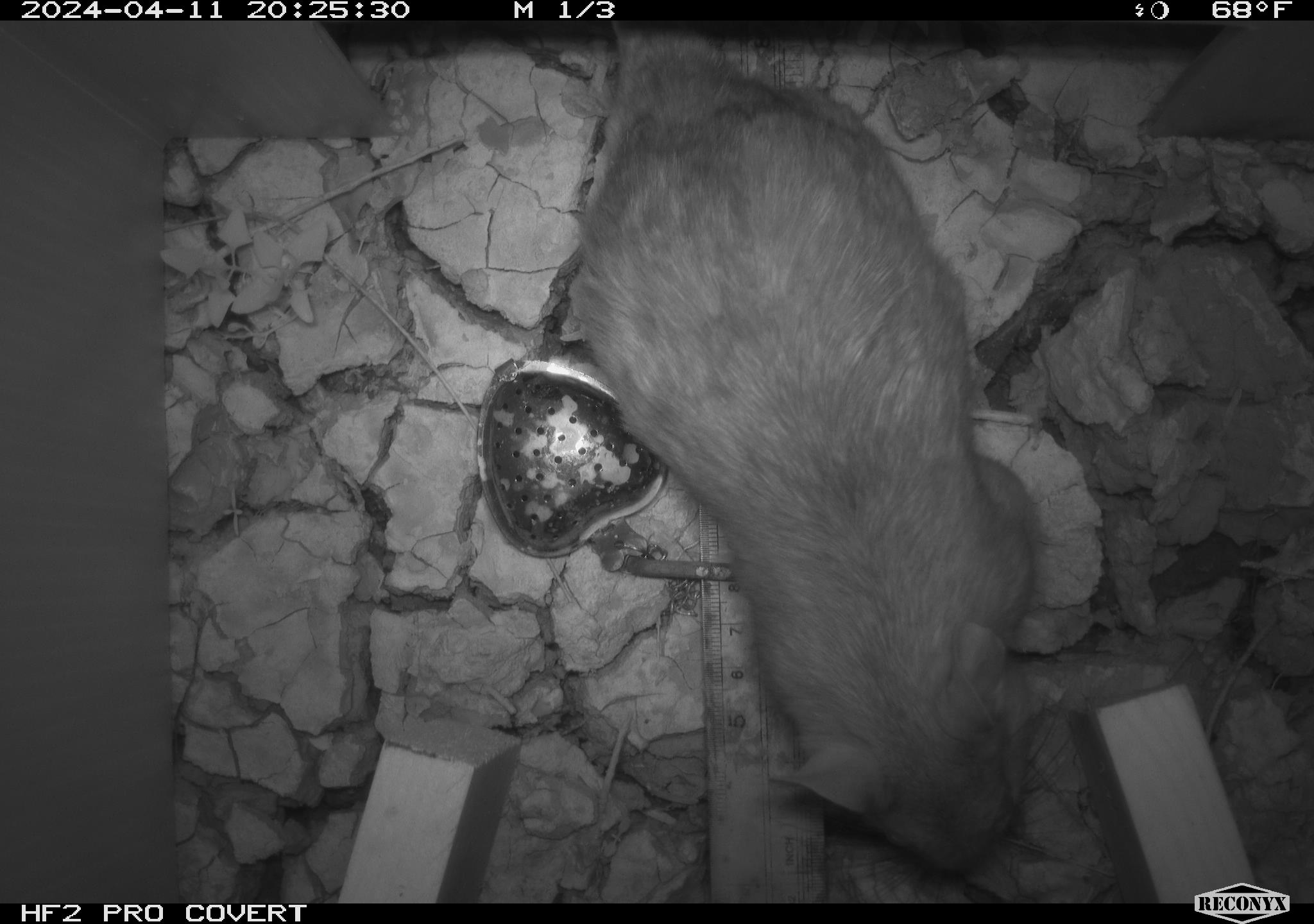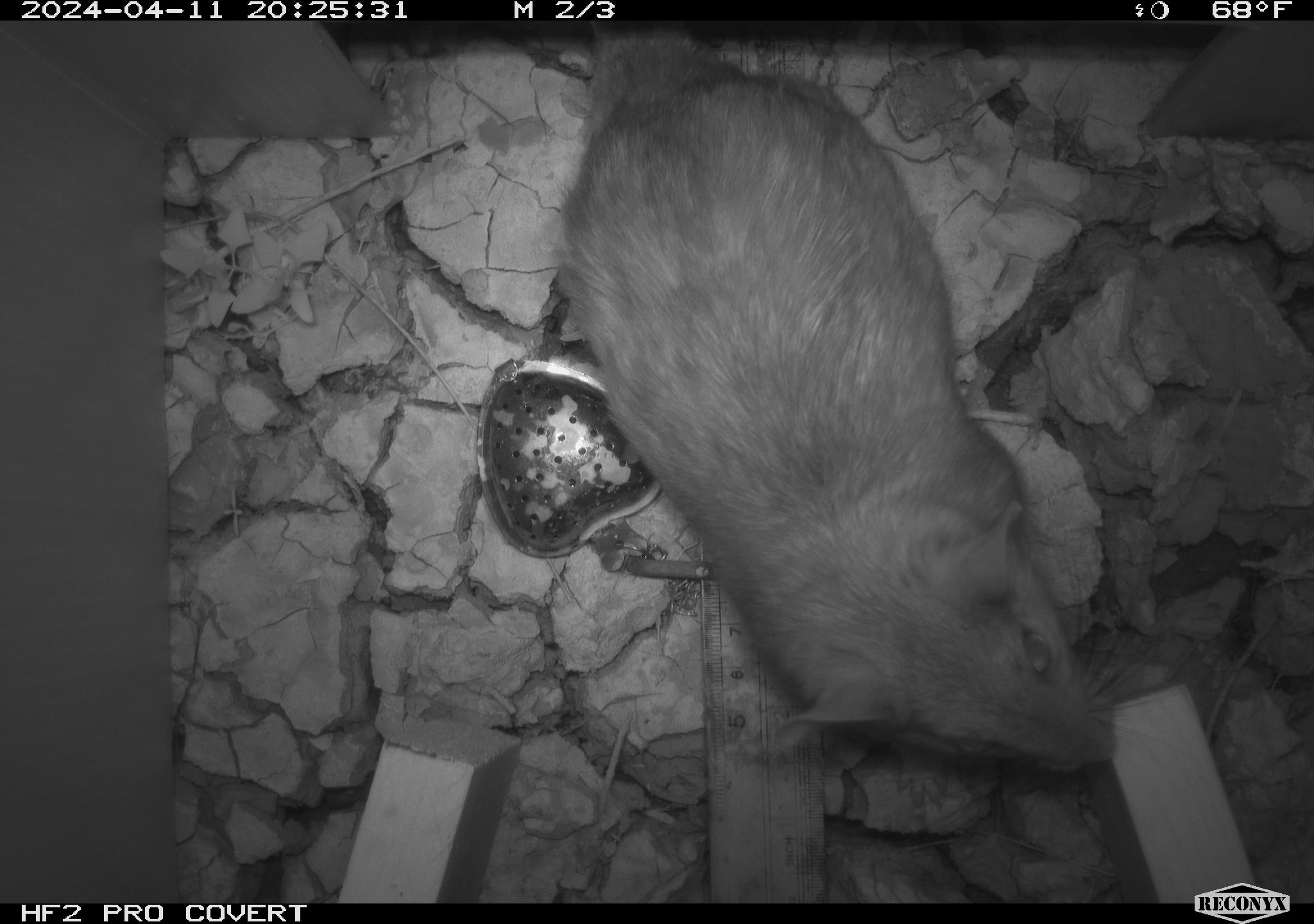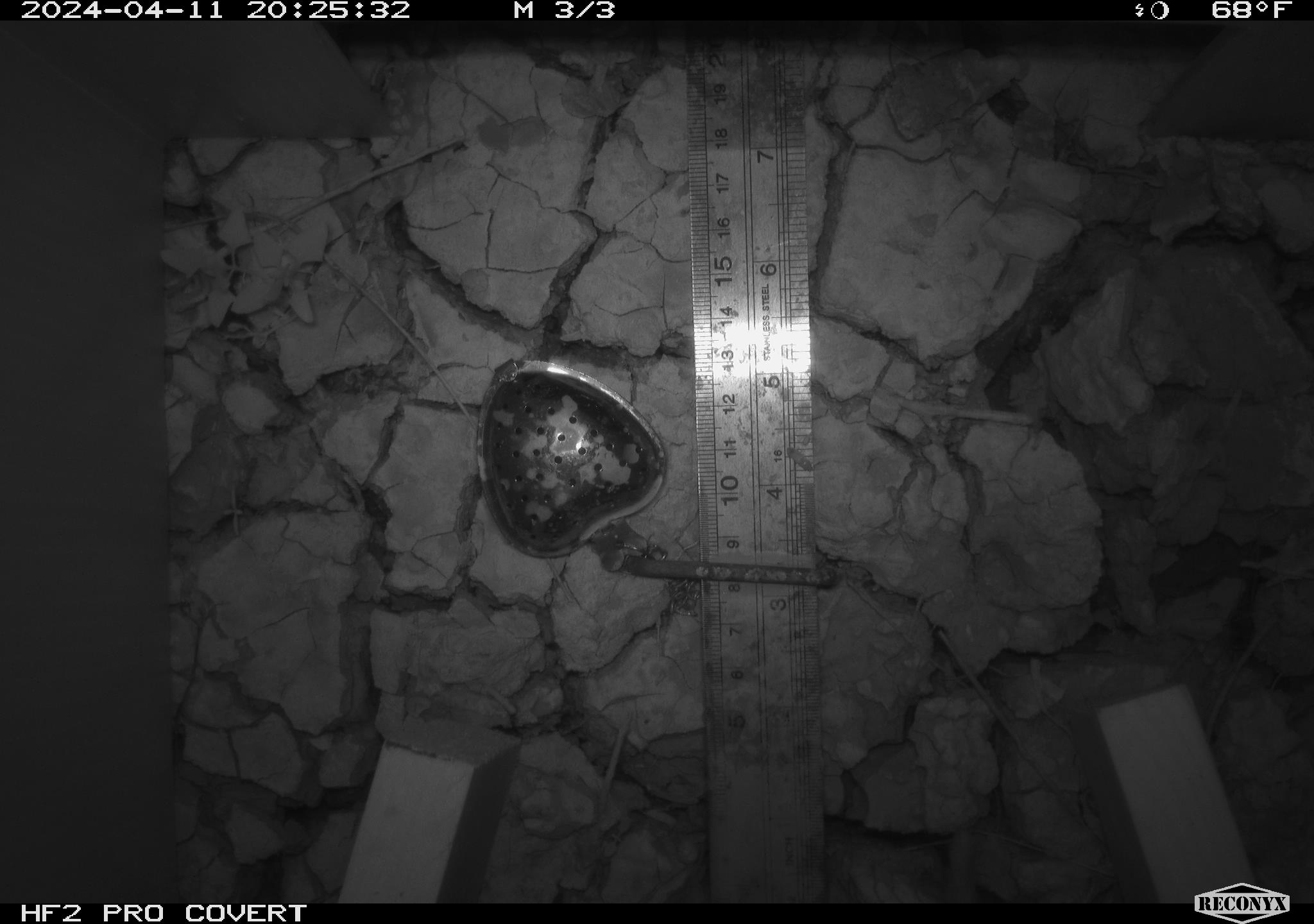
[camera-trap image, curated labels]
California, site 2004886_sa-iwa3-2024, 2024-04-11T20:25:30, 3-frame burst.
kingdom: Animalia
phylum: Chordata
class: Mammalia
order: Rodentia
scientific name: Rodentia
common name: woodrat or rat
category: woodrat or rat species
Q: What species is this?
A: Woodrat or rat species (woodrat or rat) (Rodentia).